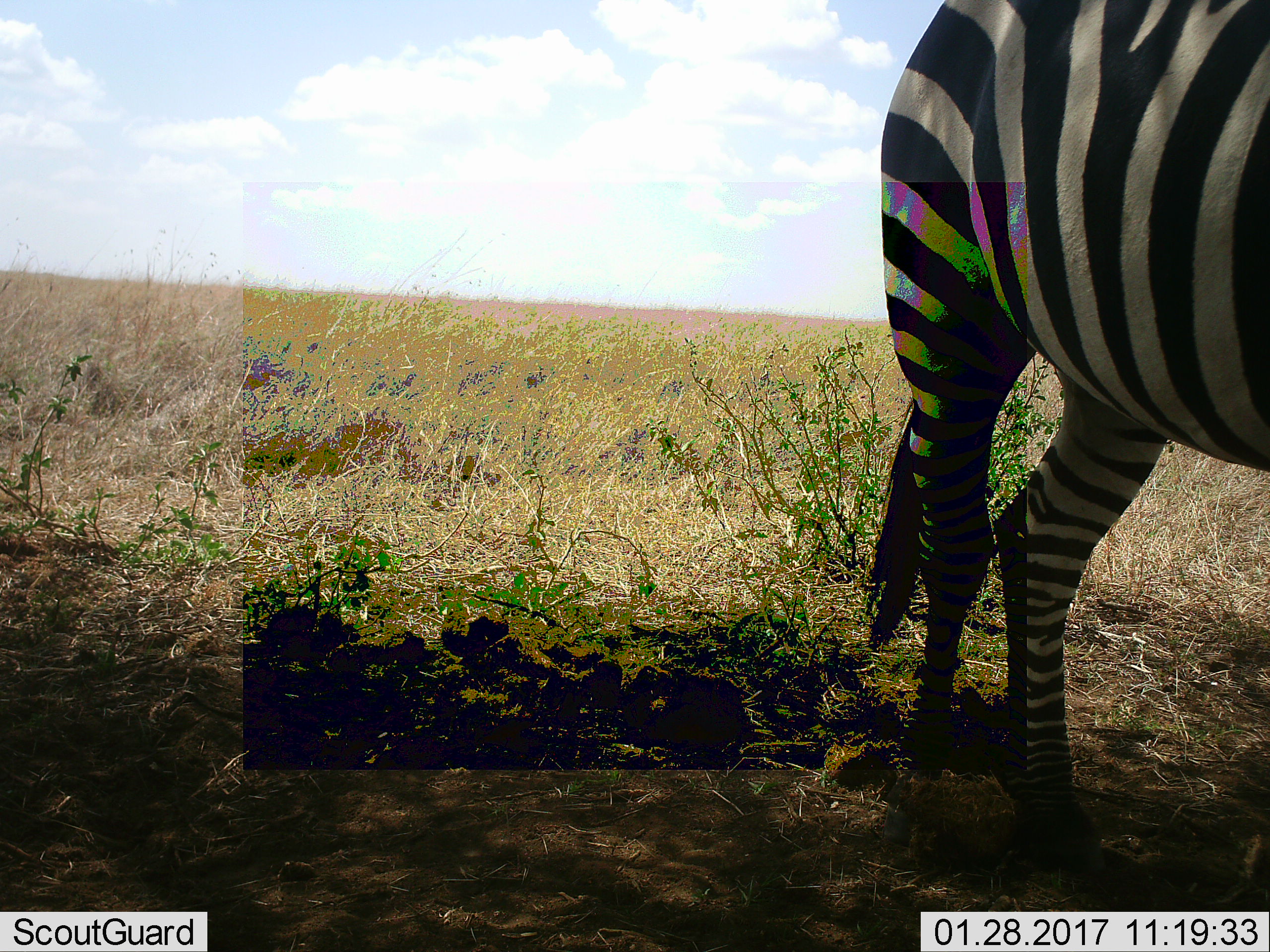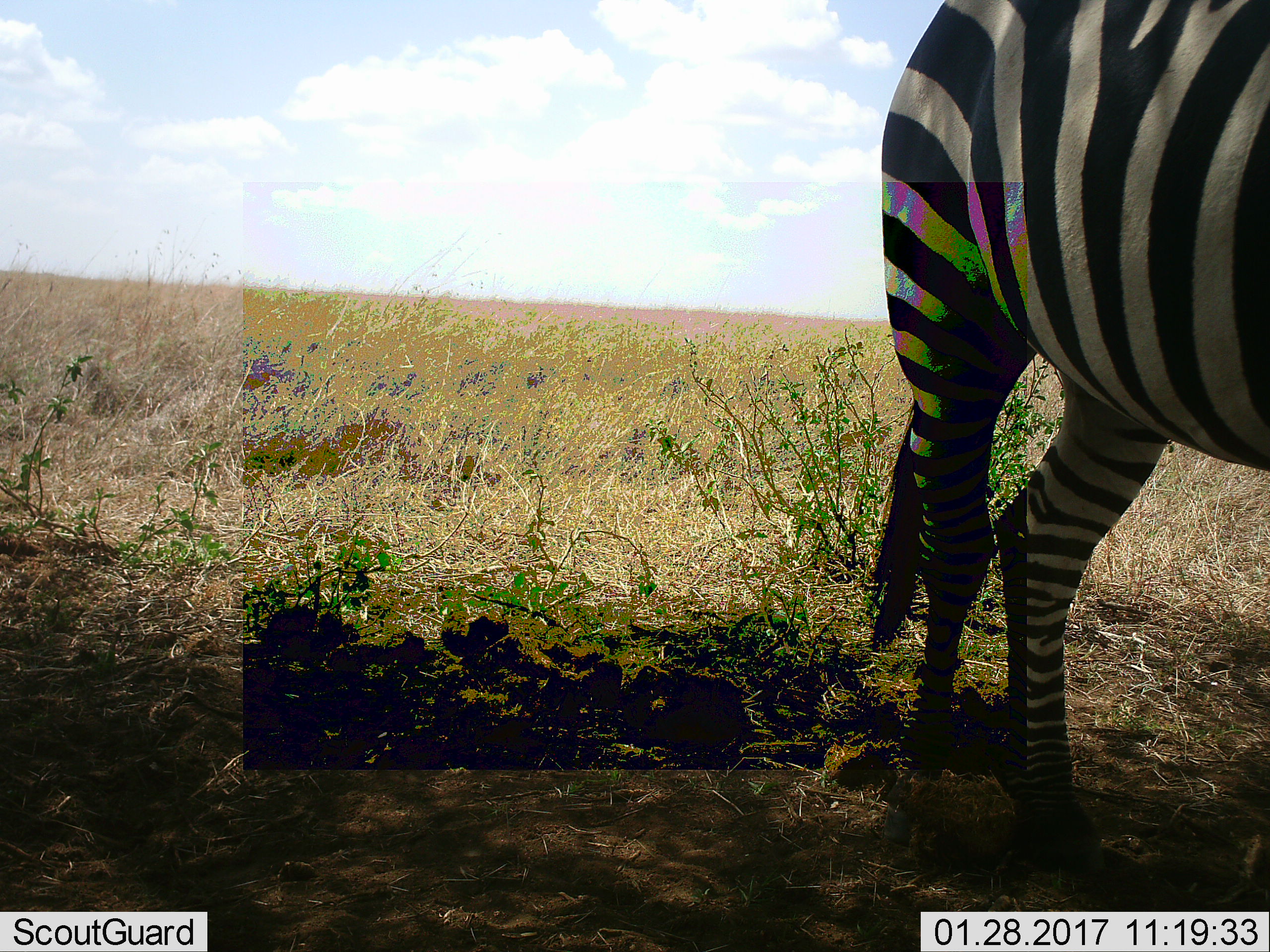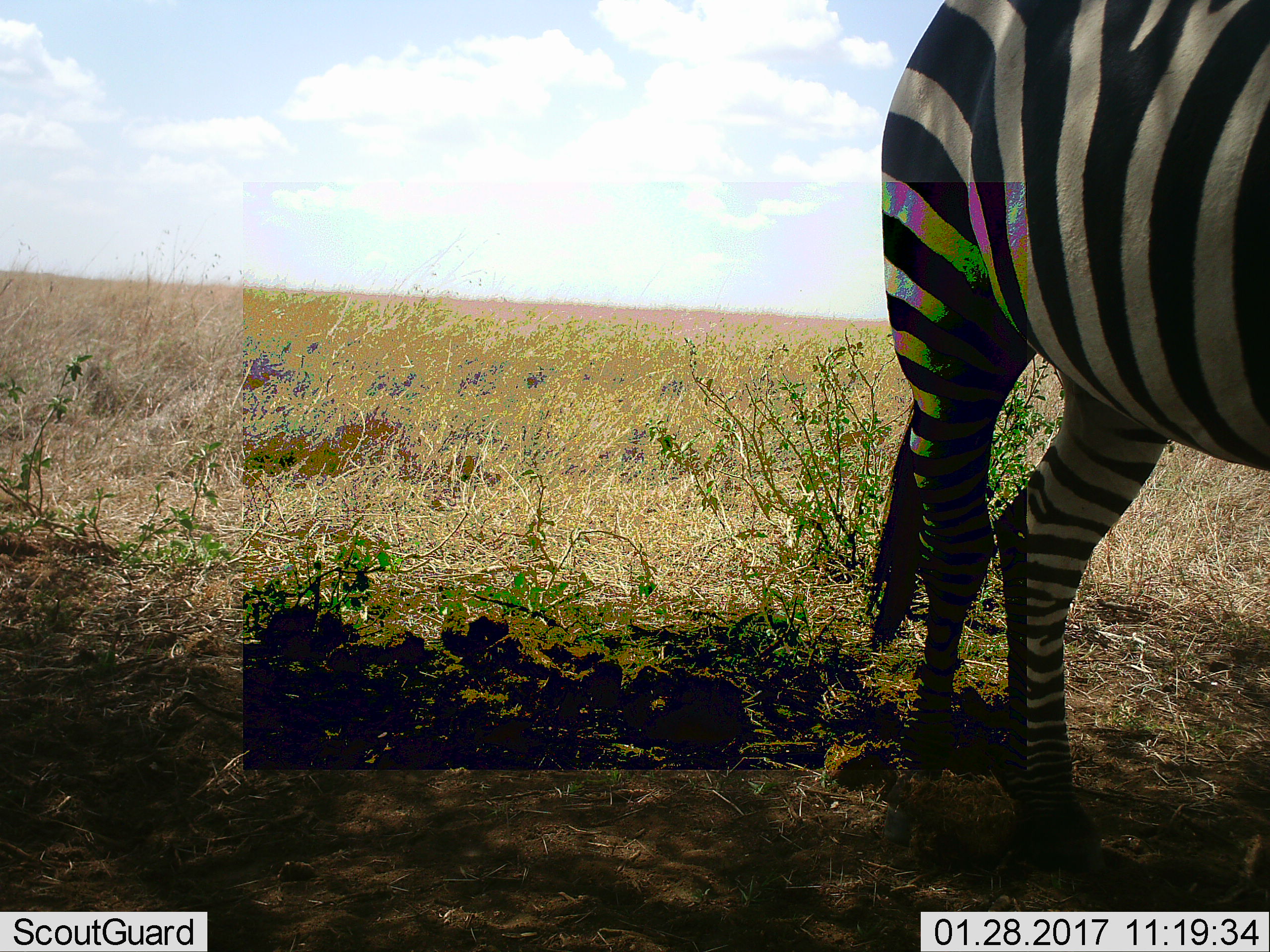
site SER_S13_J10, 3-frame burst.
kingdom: Animalia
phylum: Chordata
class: Mammalia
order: Perissodactyla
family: Equidae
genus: Equus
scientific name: Equus quagga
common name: plains zebra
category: zebraplains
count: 1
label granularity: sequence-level